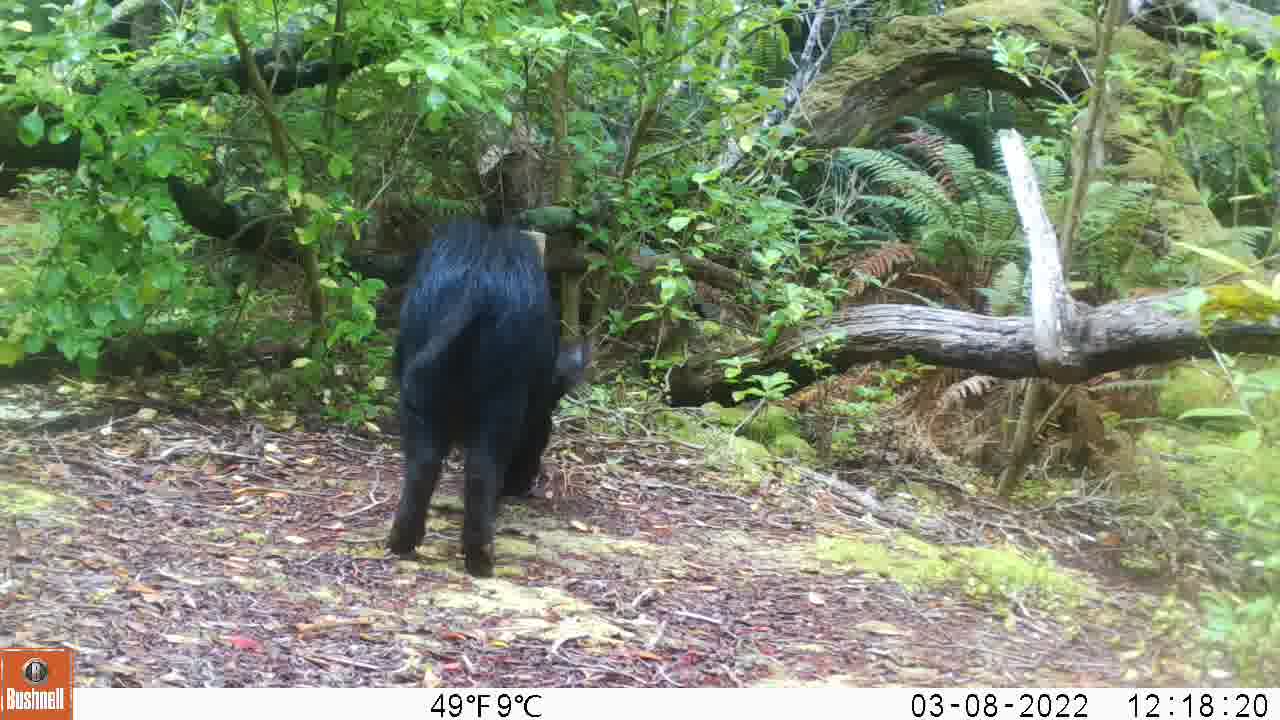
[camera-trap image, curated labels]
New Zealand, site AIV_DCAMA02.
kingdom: Animalia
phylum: Chordata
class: Mammalia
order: Artiodactyla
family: Suidae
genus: Sus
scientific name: Sus scrofa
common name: pig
Pig (Sus scrofa).